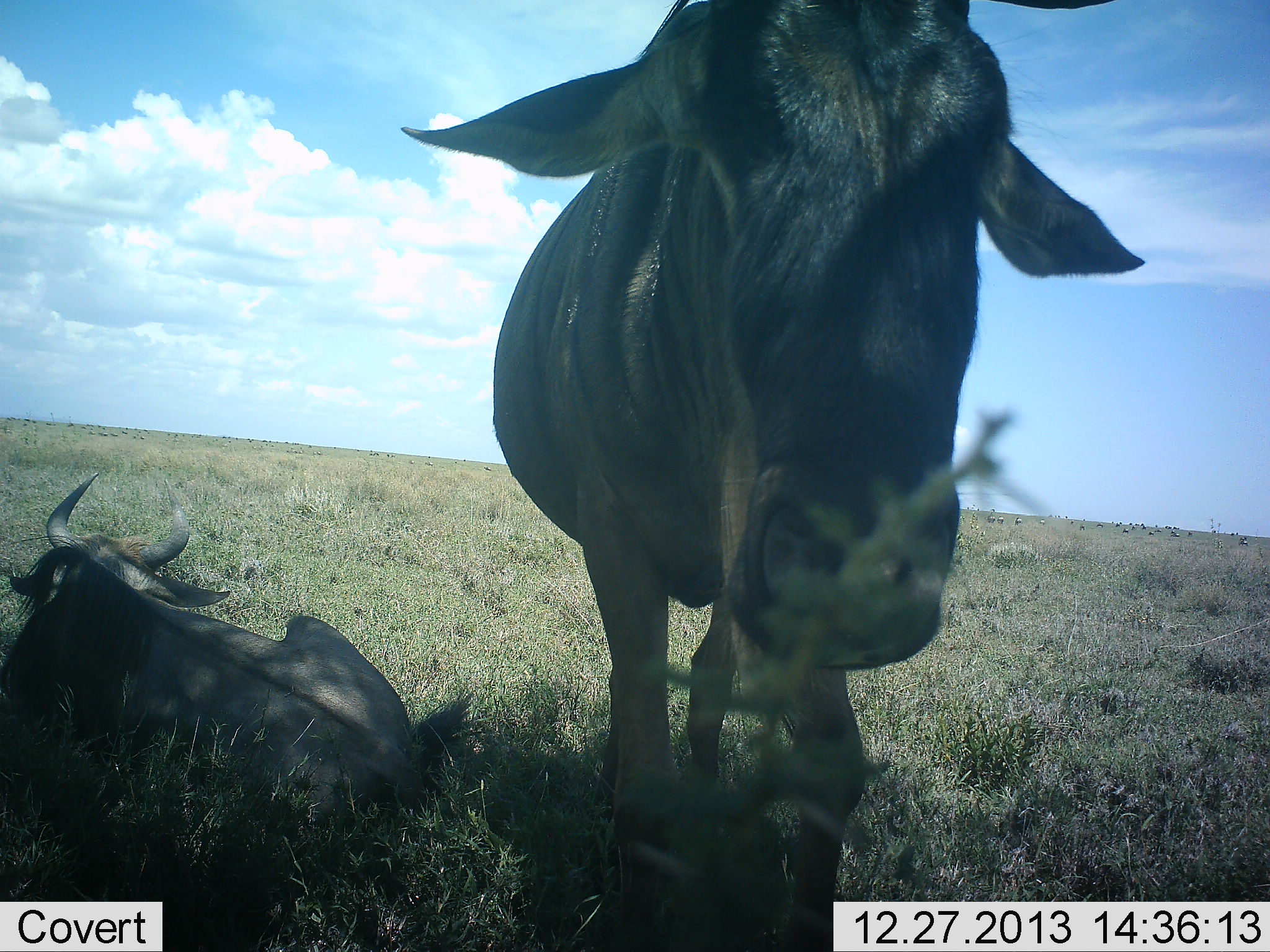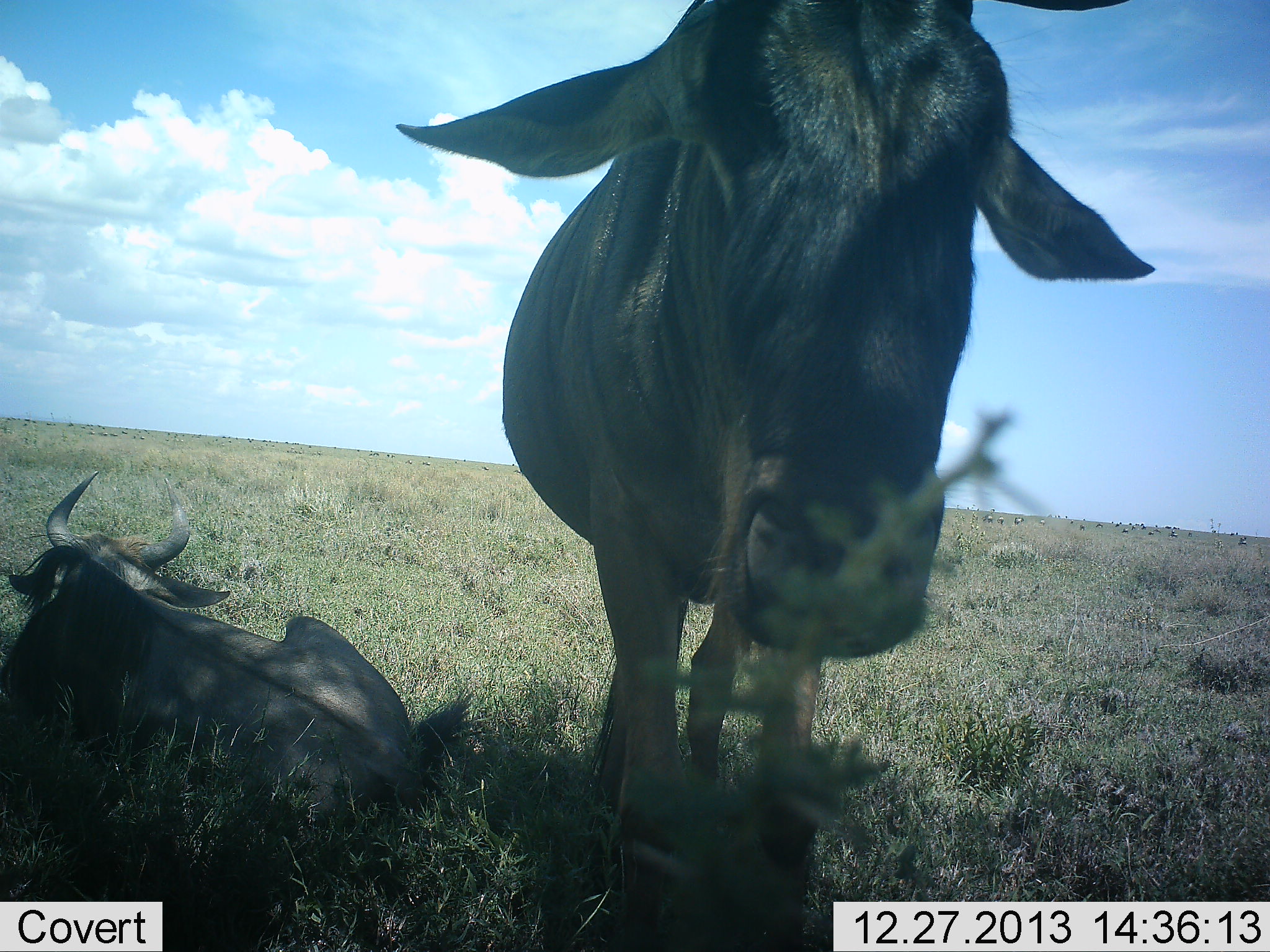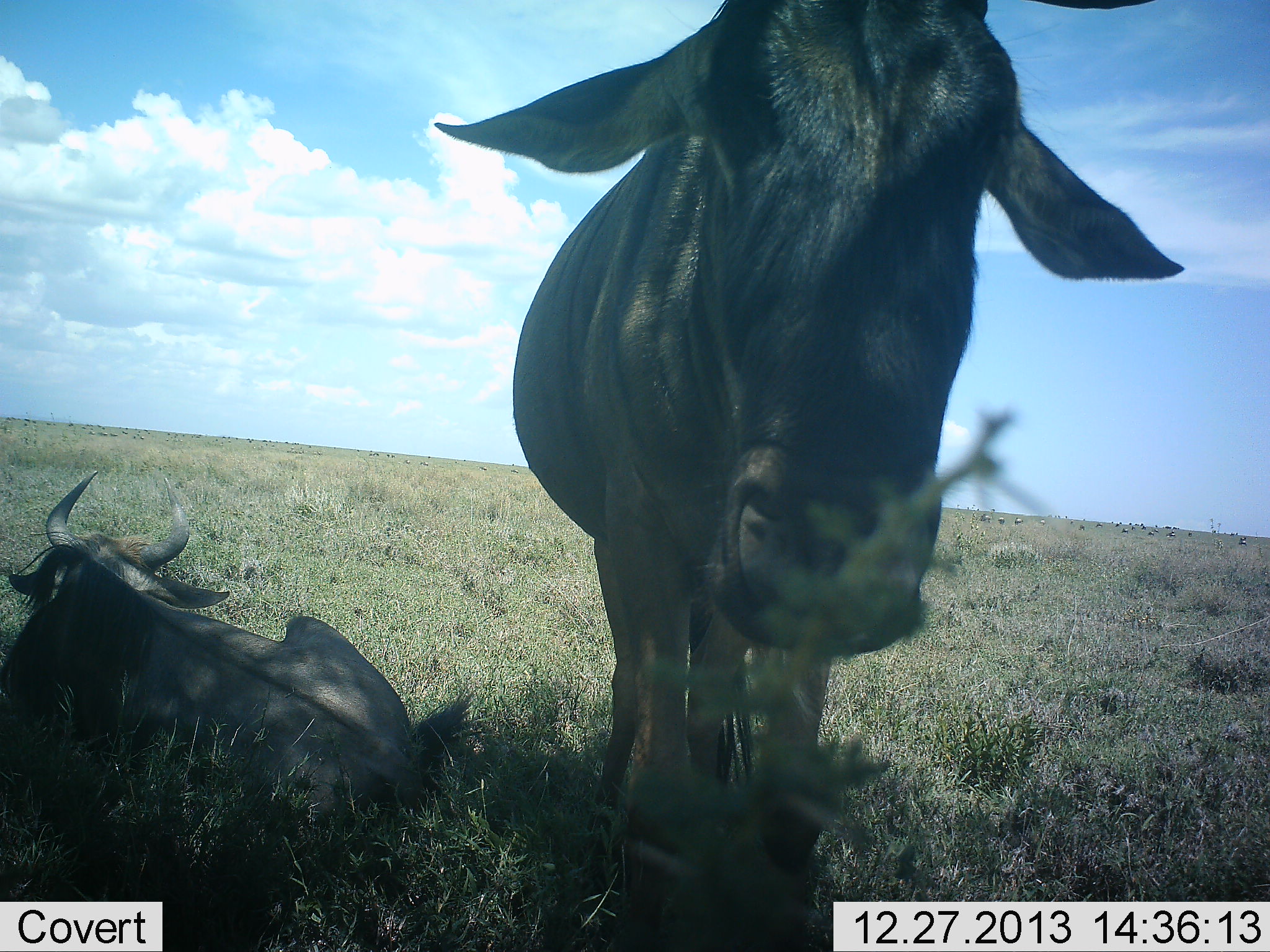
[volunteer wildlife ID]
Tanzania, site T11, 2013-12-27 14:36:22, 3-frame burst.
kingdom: Animalia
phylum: Chordata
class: Mammalia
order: Artiodactyla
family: Bovidae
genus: Connochaetes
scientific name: Connochaetes taurinus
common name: blue wildebeest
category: wildebeest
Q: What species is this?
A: Wildebeest (blue wildebeest) (Connochaetes taurinus).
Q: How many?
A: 2.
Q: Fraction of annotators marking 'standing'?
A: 90%.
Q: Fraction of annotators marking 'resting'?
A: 100%.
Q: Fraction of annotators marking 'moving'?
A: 0%.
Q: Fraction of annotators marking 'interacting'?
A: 0%.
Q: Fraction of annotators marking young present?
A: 0%.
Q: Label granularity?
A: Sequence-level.